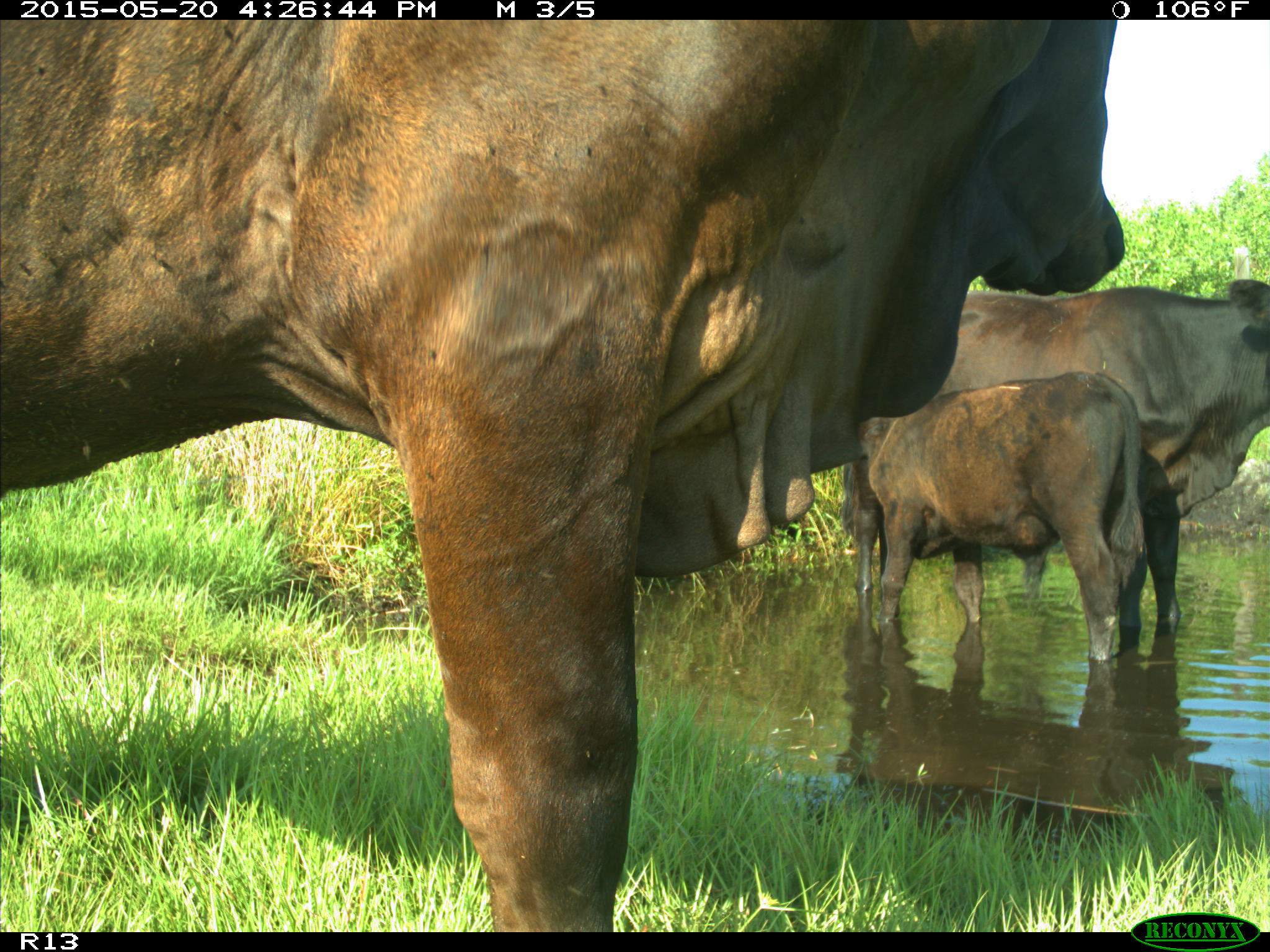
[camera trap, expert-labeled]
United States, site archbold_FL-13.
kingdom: Animalia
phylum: Chordata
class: Mammalia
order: Artiodactyla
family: Bovidae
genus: Bos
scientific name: Bos taurus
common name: domestic cow